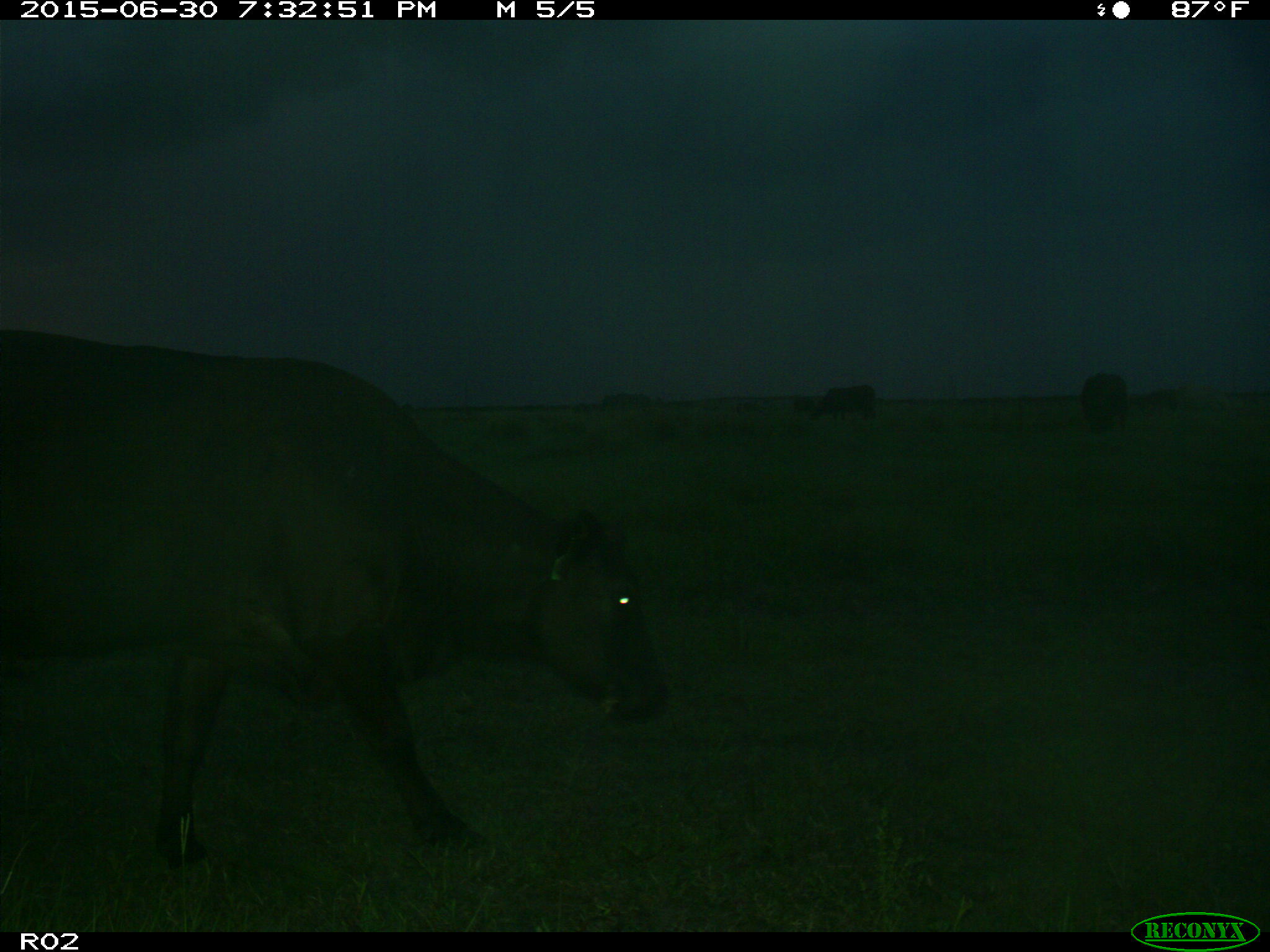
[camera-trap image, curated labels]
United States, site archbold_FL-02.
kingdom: Animalia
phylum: Chordata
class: Mammalia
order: Artiodactyla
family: Bovidae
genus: Bos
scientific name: Bos taurus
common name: domestic cow